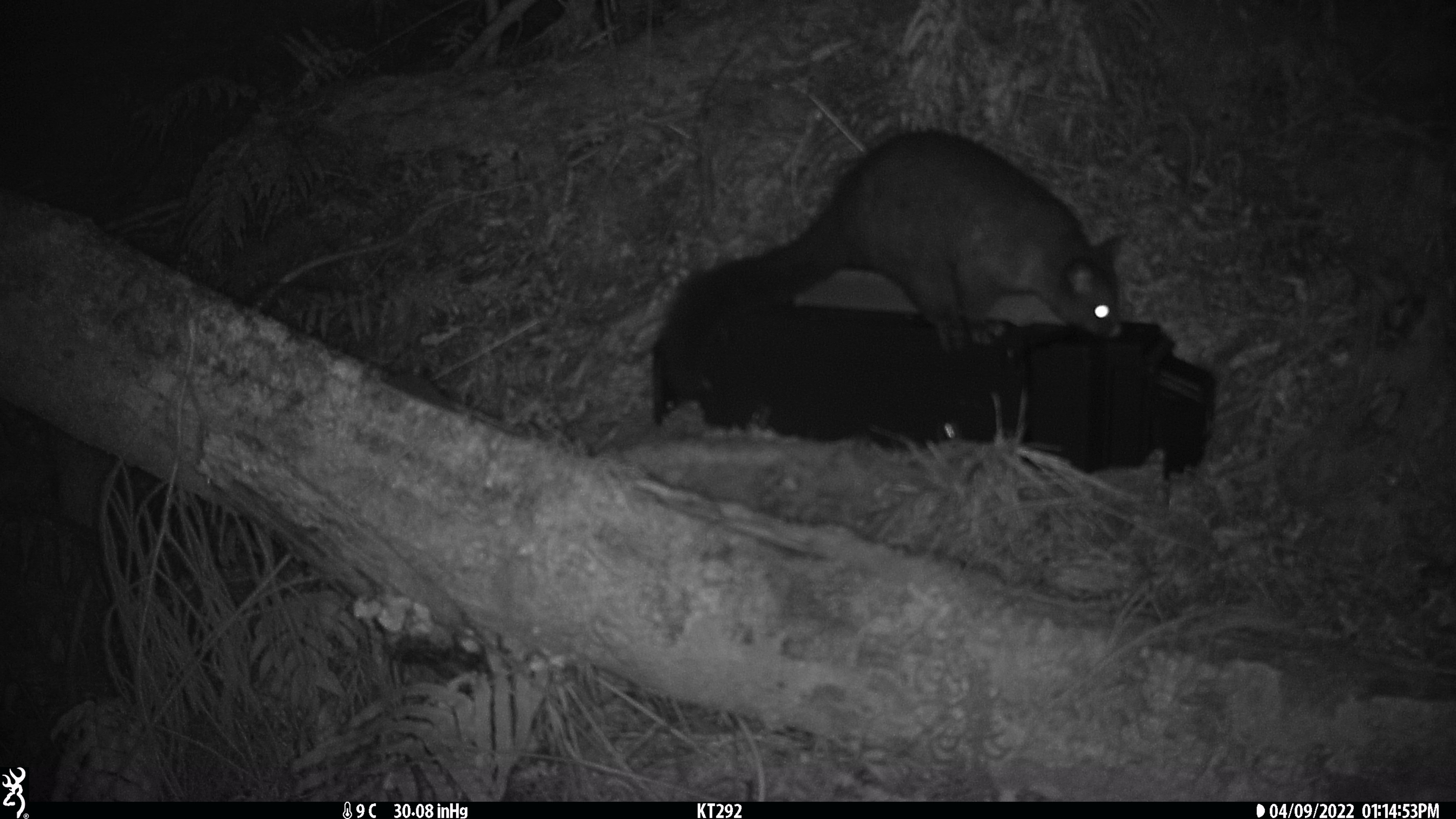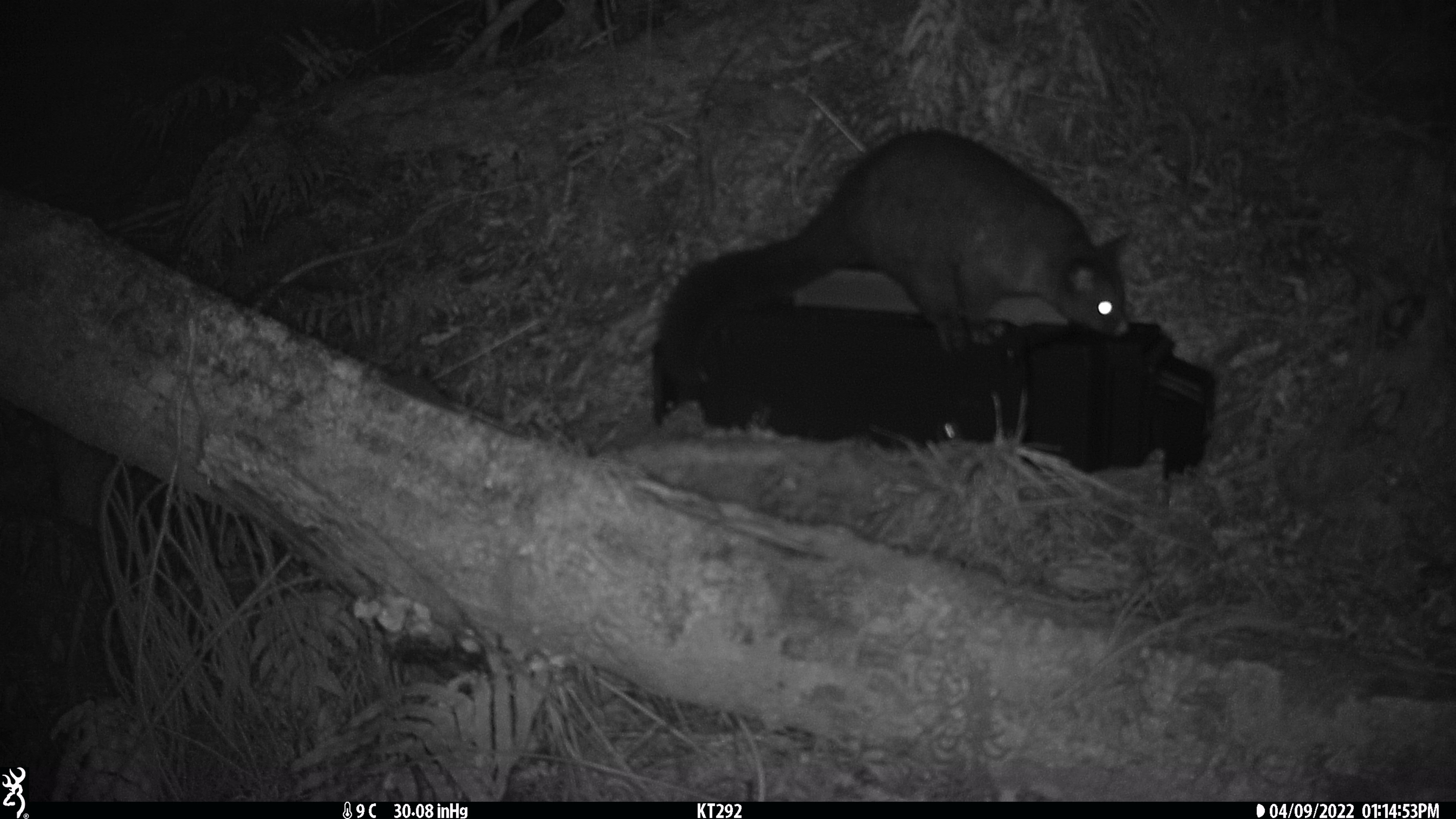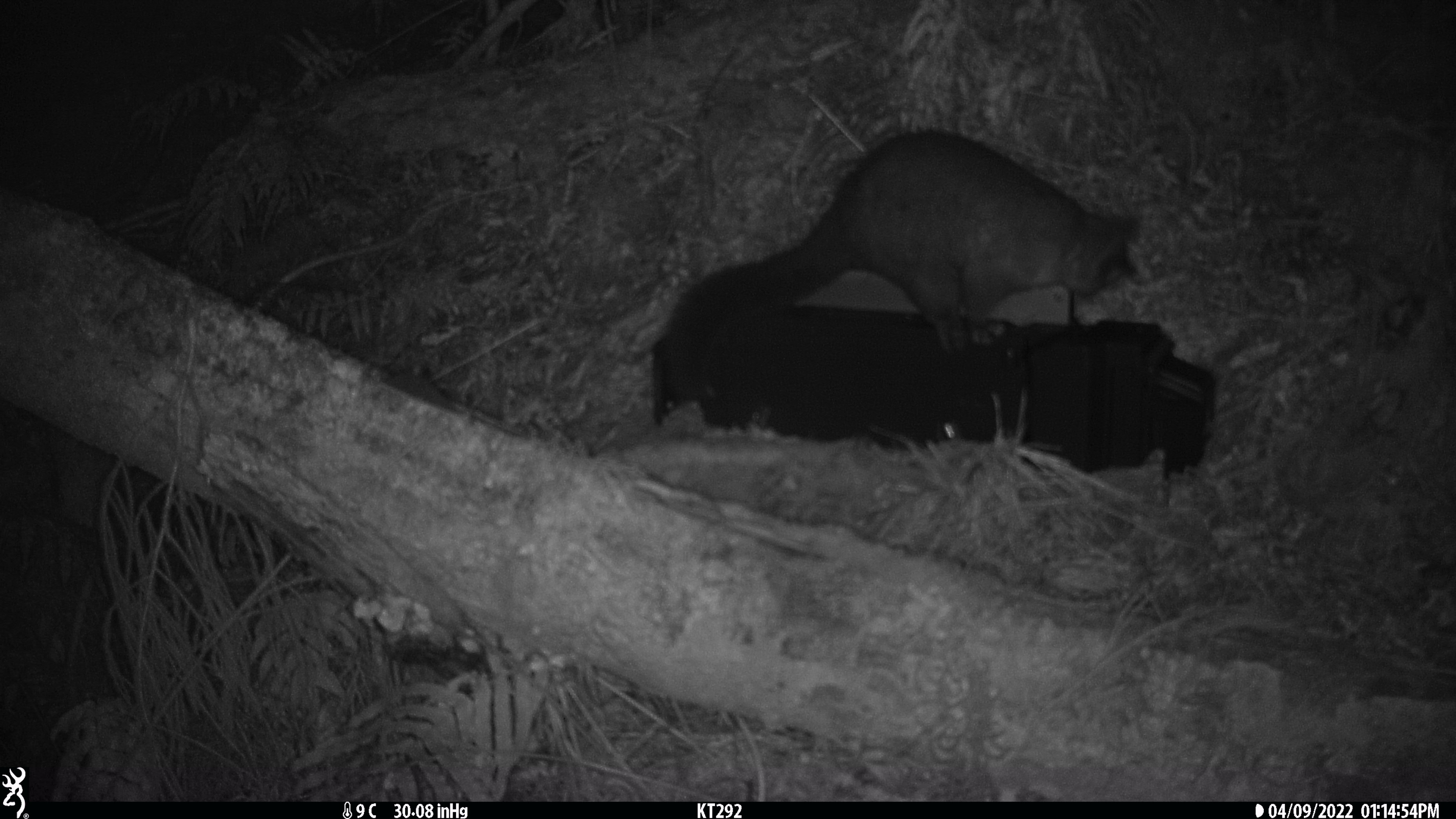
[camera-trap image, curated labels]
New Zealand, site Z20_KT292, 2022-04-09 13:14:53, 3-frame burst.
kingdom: Animalia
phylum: Chordata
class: Mammalia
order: Diprotodontia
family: Phalangeridae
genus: Trichosurus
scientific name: Trichosurus vulpecula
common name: common brushtail possum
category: possum